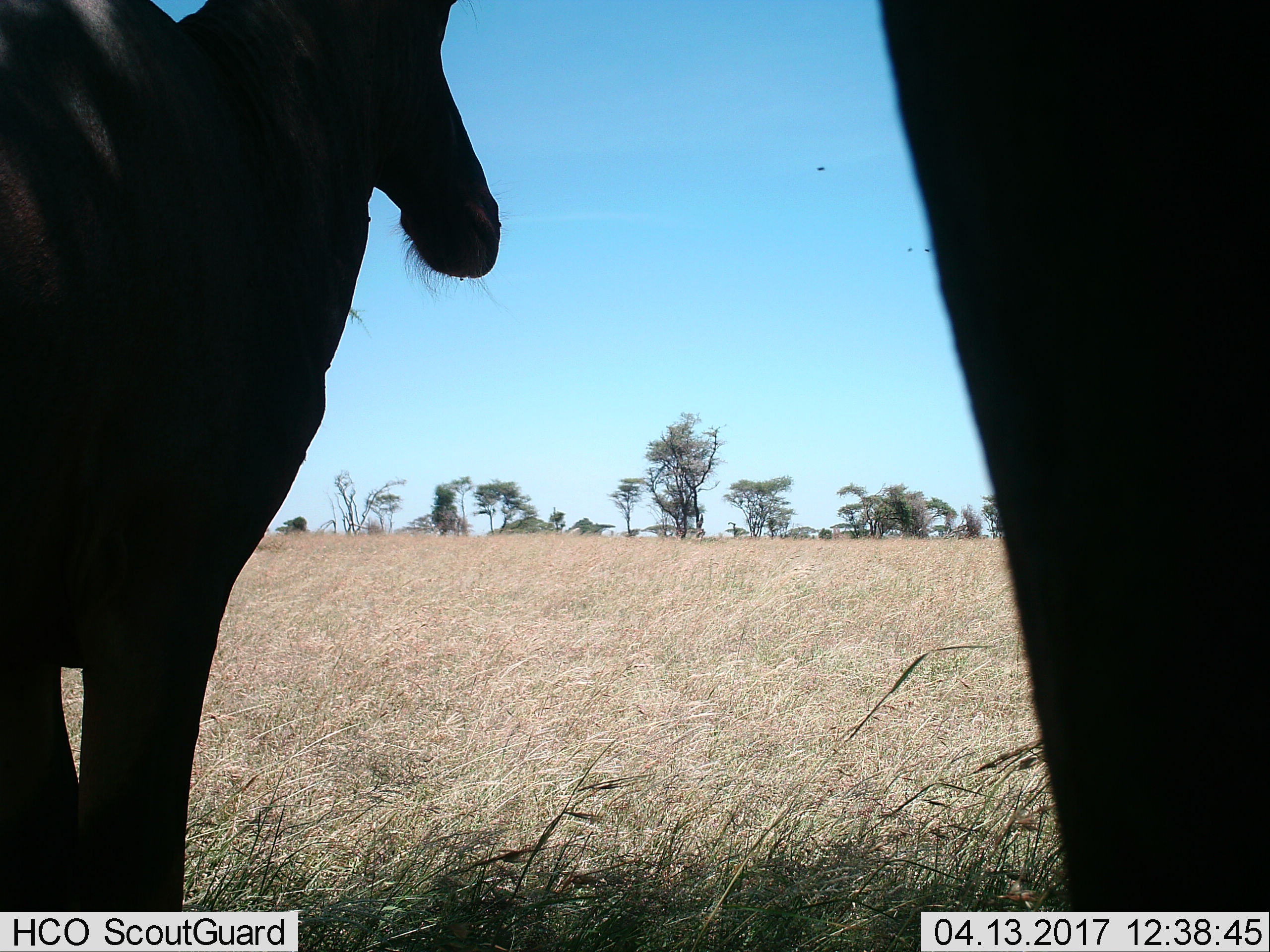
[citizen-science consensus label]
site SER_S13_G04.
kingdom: Animalia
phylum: Chordata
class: Mammalia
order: Artiodactyla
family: Bovidae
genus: Alcelaphus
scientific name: Alcelaphus buselaphus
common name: hartebeest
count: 2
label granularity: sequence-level